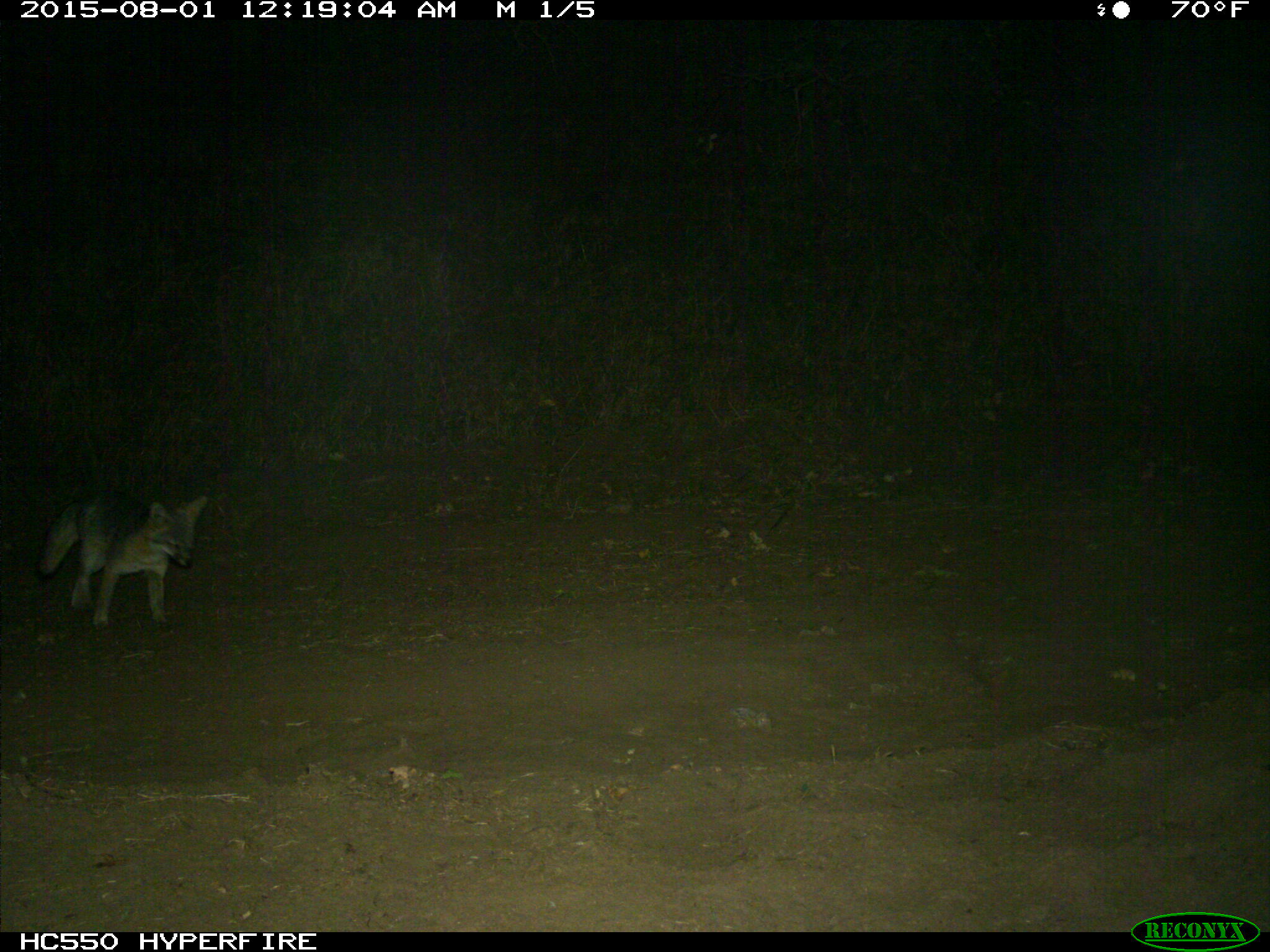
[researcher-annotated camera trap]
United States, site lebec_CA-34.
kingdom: Animalia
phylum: Chordata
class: Mammalia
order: Carnivora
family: Canidae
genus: Urocyon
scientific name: Urocyon cinereoargenteus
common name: gray fox